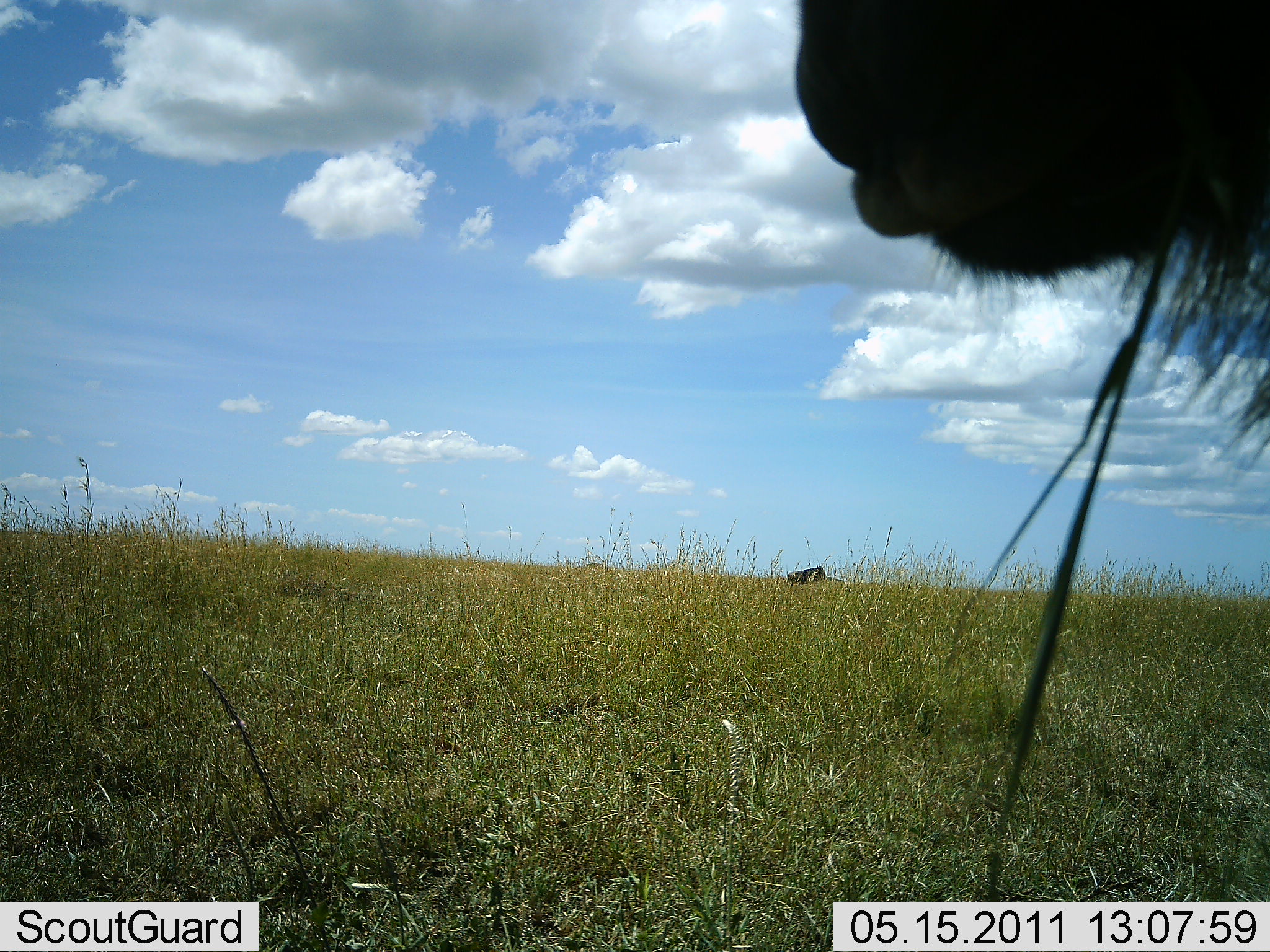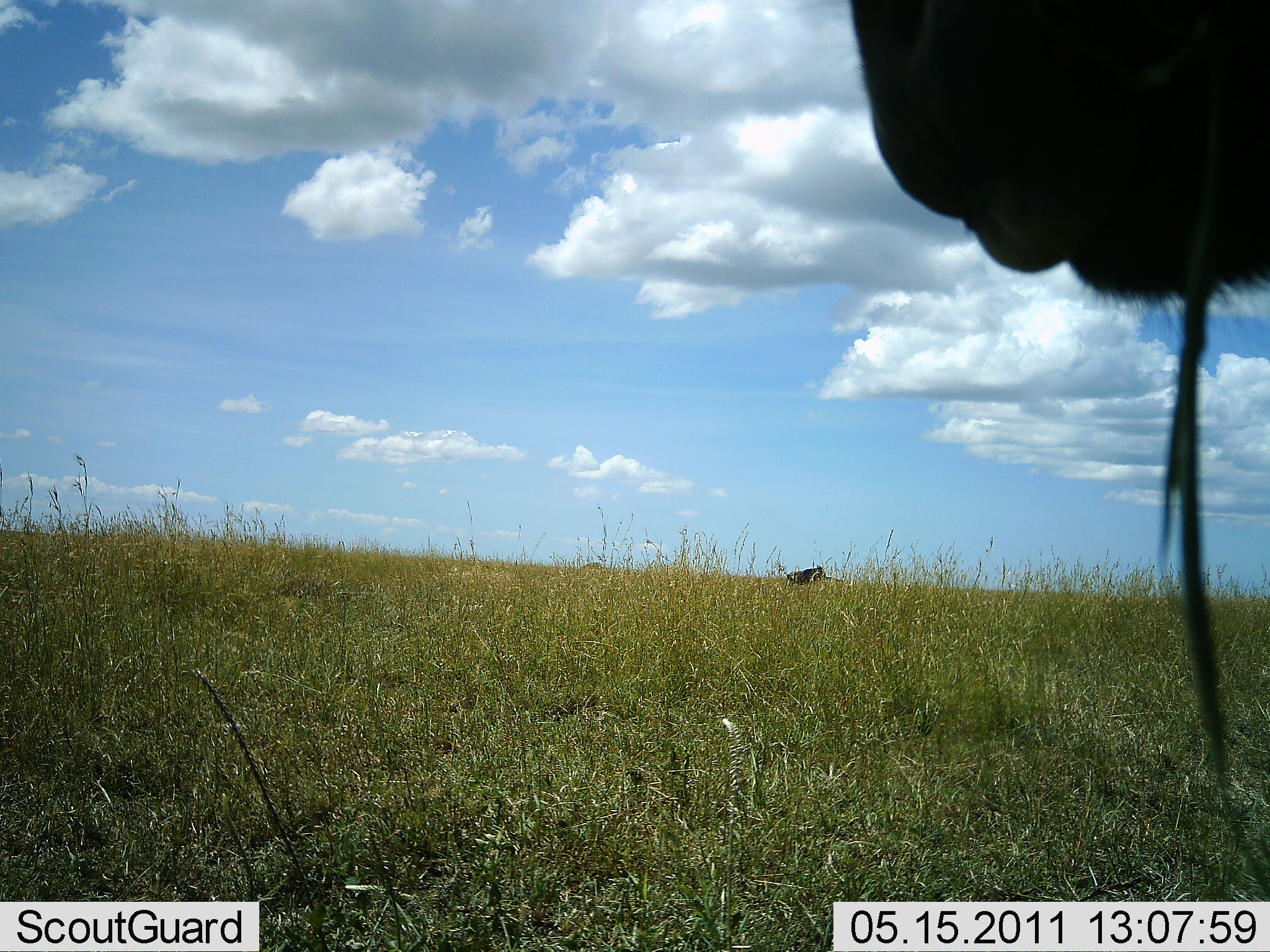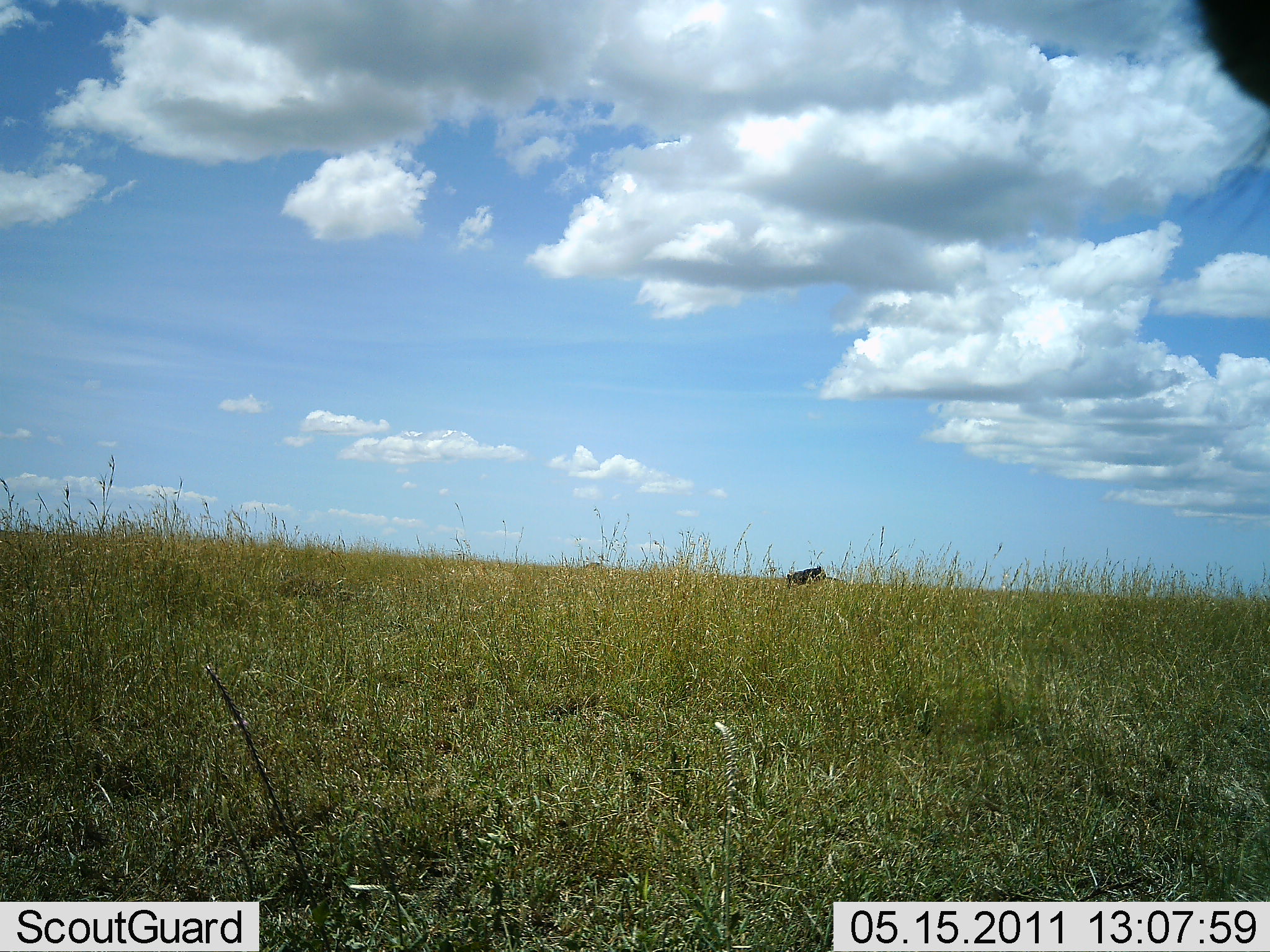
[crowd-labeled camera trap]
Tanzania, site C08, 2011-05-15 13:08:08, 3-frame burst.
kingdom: Animalia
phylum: Chordata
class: Mammalia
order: Artiodactyla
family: Bovidae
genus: Connochaetes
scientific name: Connochaetes taurinus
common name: blue wildebeest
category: wildebeest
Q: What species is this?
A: Wildebeest (blue wildebeest) (Connochaetes taurinus).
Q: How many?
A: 1.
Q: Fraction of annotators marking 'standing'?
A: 46%.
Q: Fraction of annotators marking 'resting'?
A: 0%.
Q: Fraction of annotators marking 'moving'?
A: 0%.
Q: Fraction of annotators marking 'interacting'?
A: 0%.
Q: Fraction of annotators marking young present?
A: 0%.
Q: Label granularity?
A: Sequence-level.